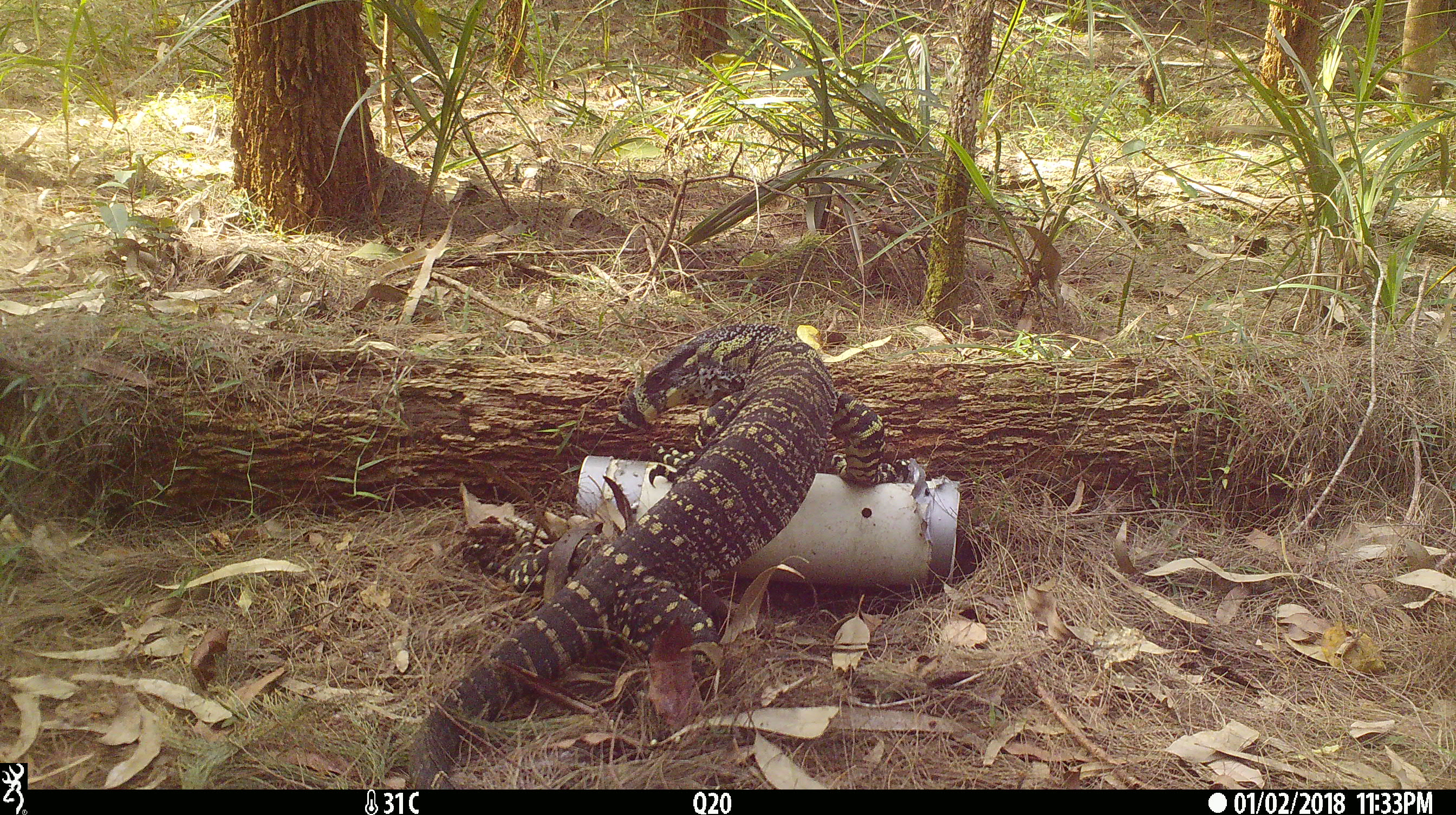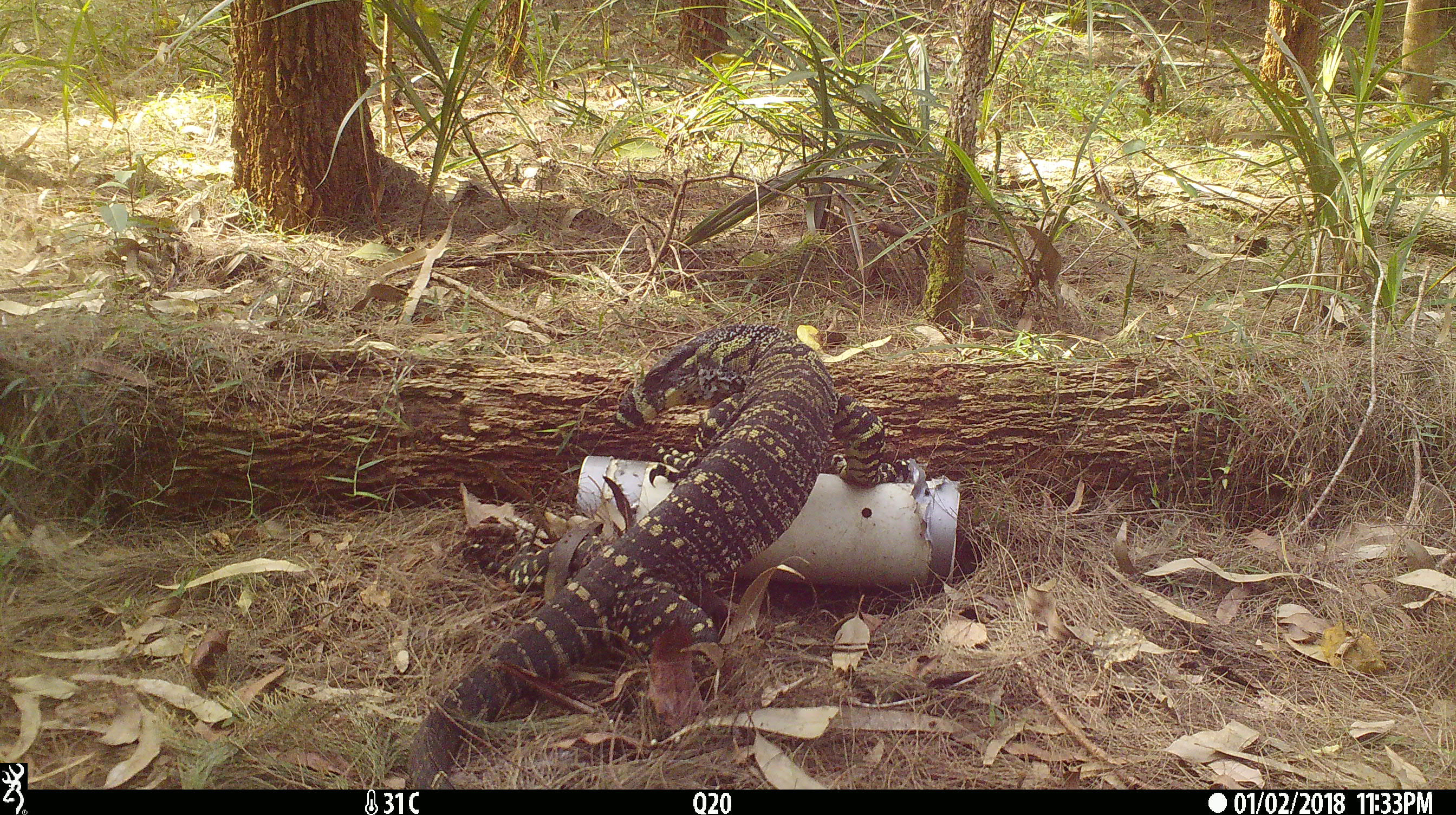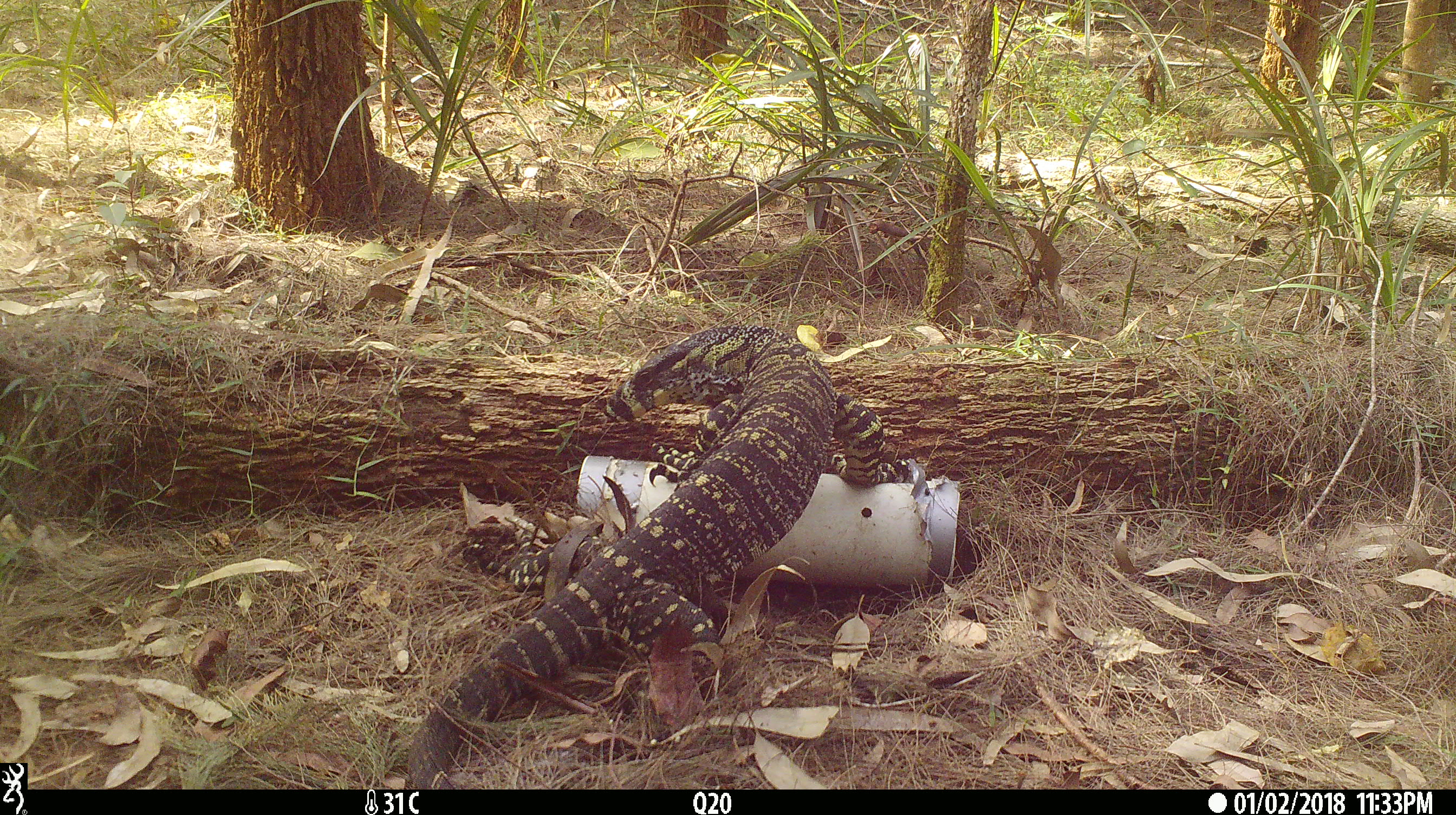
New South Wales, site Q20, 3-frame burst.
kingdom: Animalia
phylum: Chordata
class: Reptilia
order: Squamata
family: Varanidae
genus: Varanus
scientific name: Varanus varius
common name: lace monitor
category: goanna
Goanna (lace monitor) (Varanus varius).